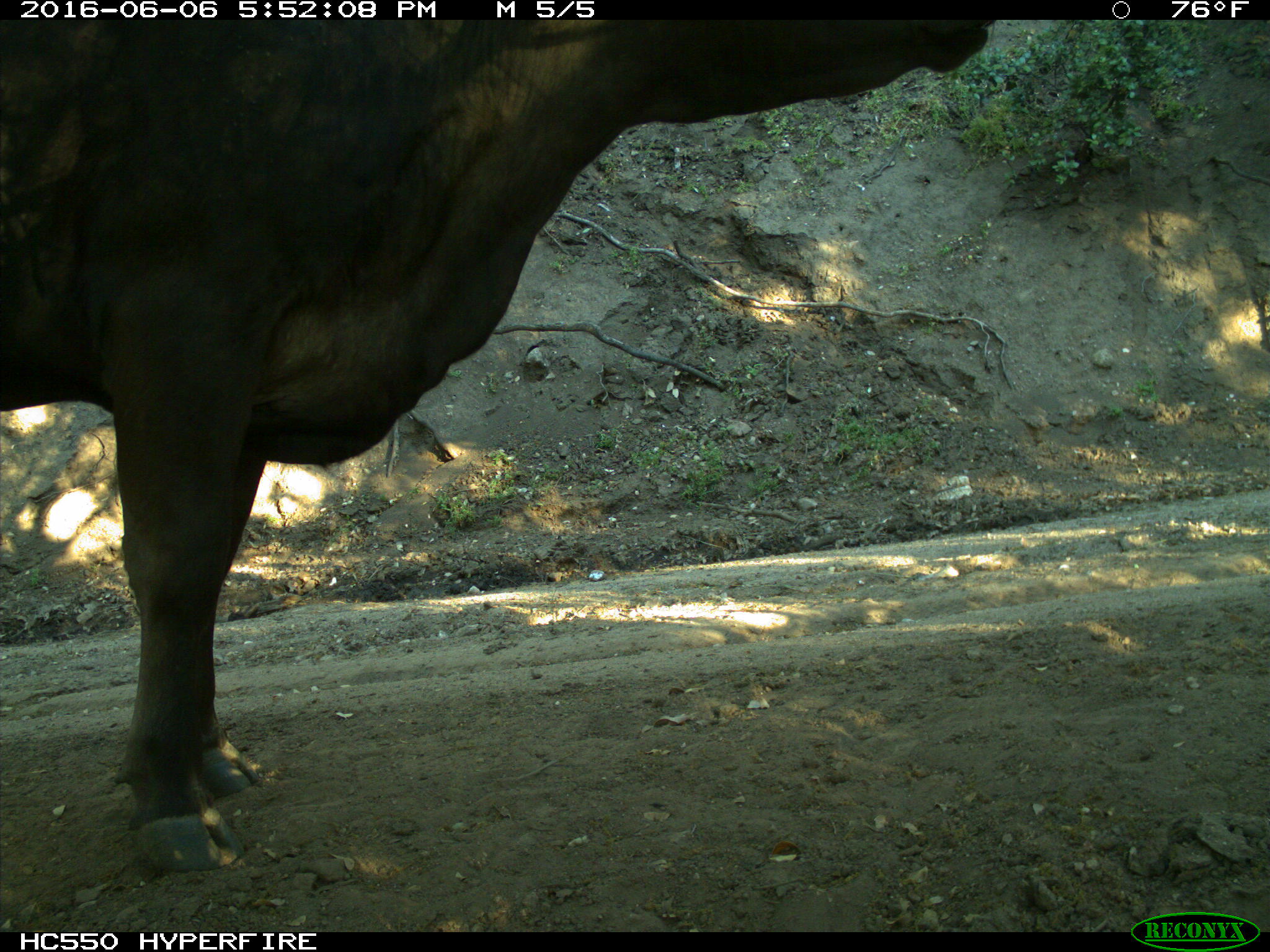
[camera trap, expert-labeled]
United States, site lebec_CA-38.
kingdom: Animalia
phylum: Chordata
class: Mammalia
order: Artiodactyla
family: Bovidae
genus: Bos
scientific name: Bos taurus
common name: domestic cow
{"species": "Bos taurus (domestic cow)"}